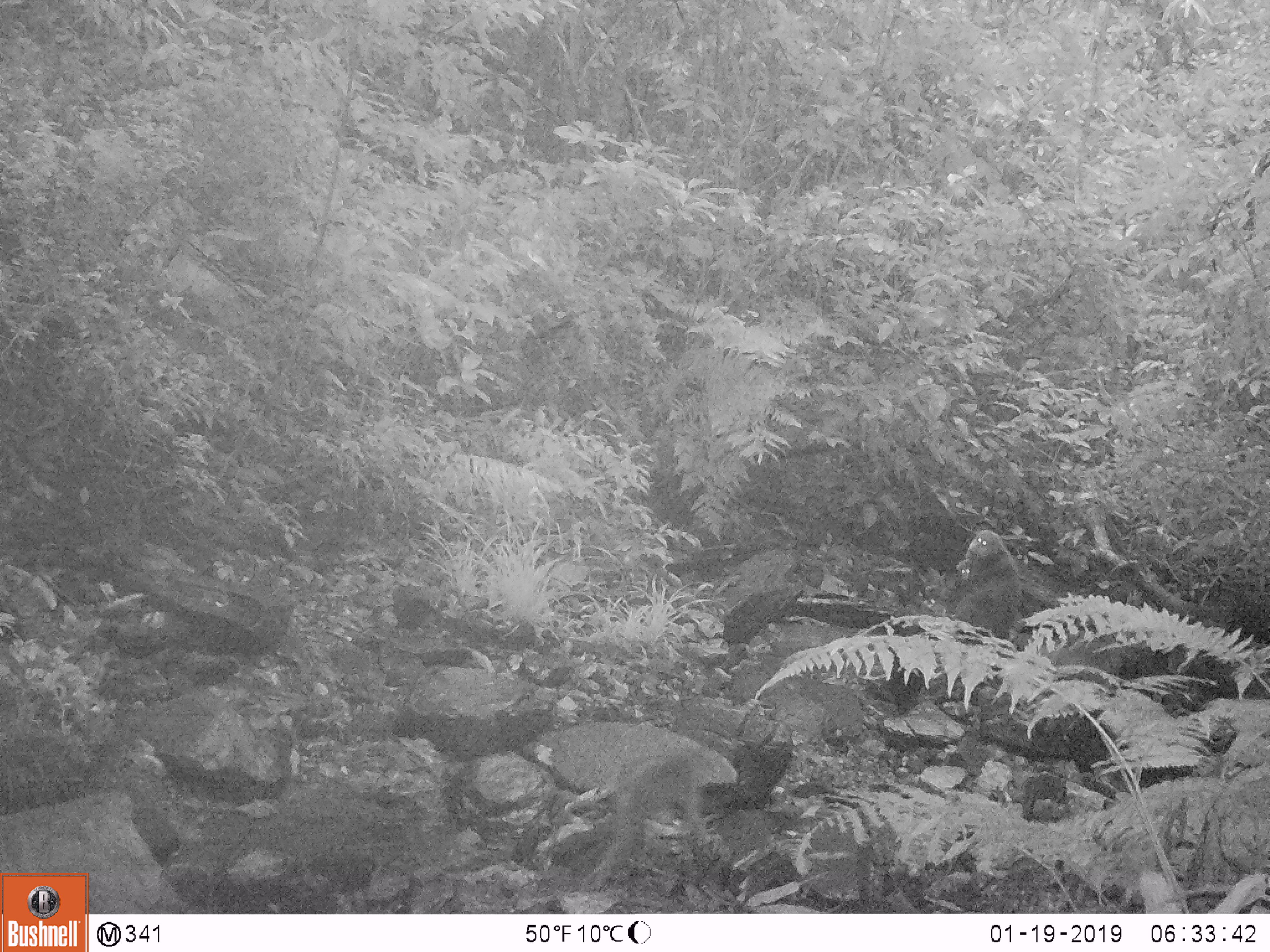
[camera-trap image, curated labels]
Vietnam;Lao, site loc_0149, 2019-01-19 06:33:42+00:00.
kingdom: Animalia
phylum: Chordata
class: Mammalia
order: Primates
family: Cercopithecidae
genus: Macaca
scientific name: Macaca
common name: macaques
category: assam or rhesus macaque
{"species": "assam or rhesus macaque (macaques) (Macaca)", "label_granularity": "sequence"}